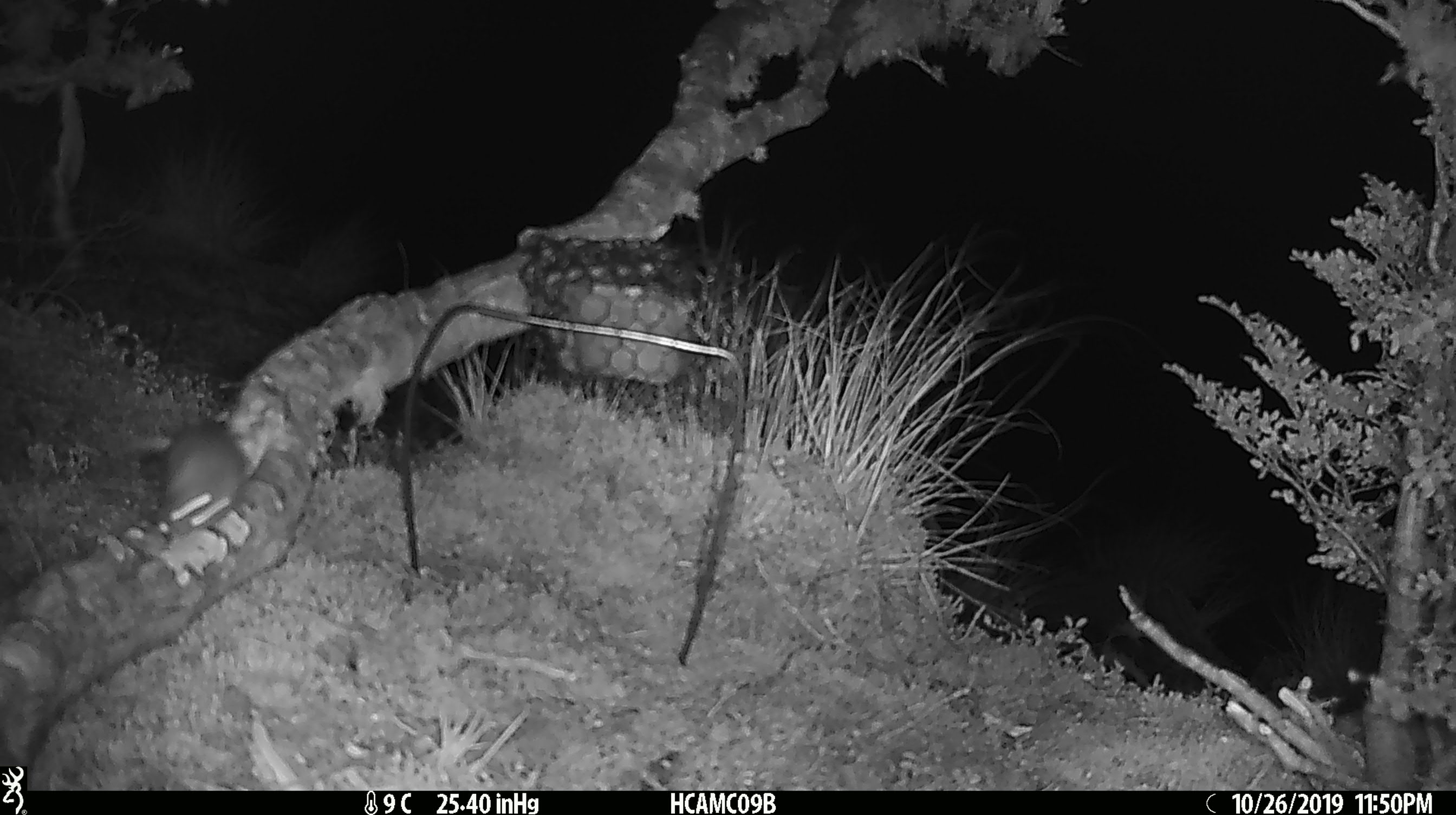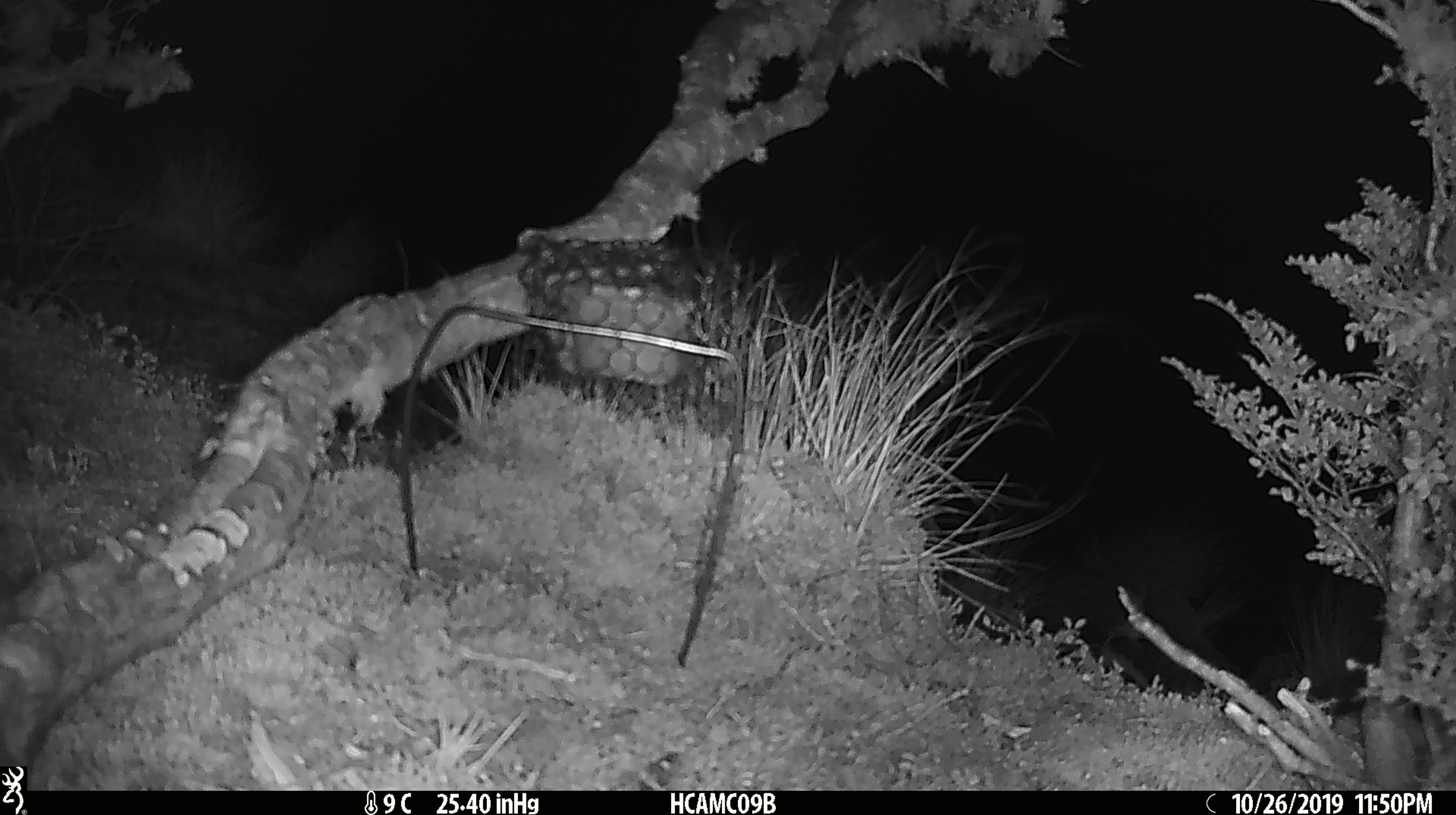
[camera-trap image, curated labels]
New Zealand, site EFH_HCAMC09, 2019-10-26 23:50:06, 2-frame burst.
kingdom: Animalia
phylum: Chordata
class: Mammalia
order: Rodentia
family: Muridae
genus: Mus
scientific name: Mus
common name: mouse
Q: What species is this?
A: Mouse (Mus).